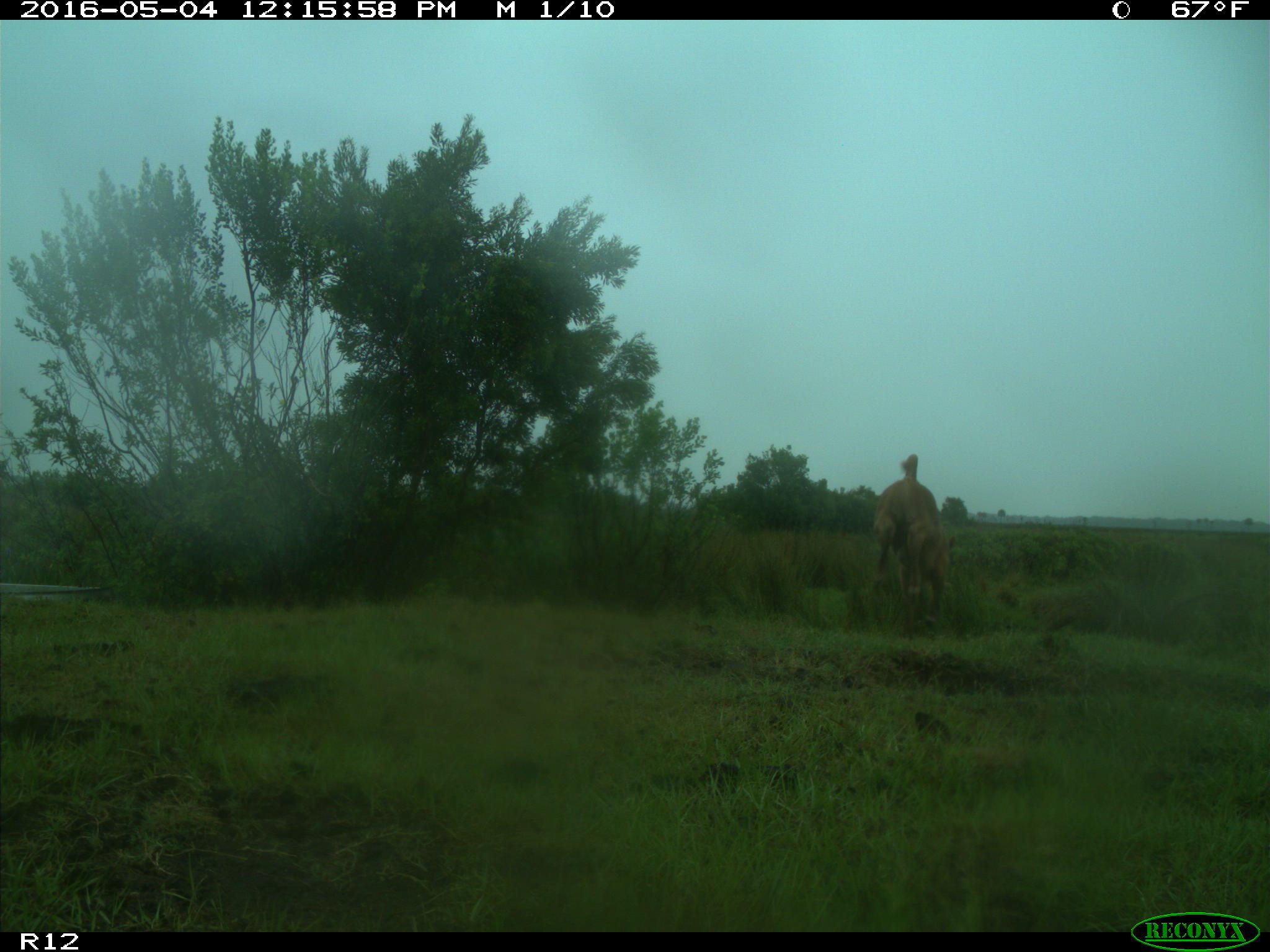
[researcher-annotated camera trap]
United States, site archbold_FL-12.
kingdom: Animalia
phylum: Chordata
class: Mammalia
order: Artiodactyla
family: Bovidae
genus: Bos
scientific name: Bos taurus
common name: domestic cow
Bos taurus (domestic cow).